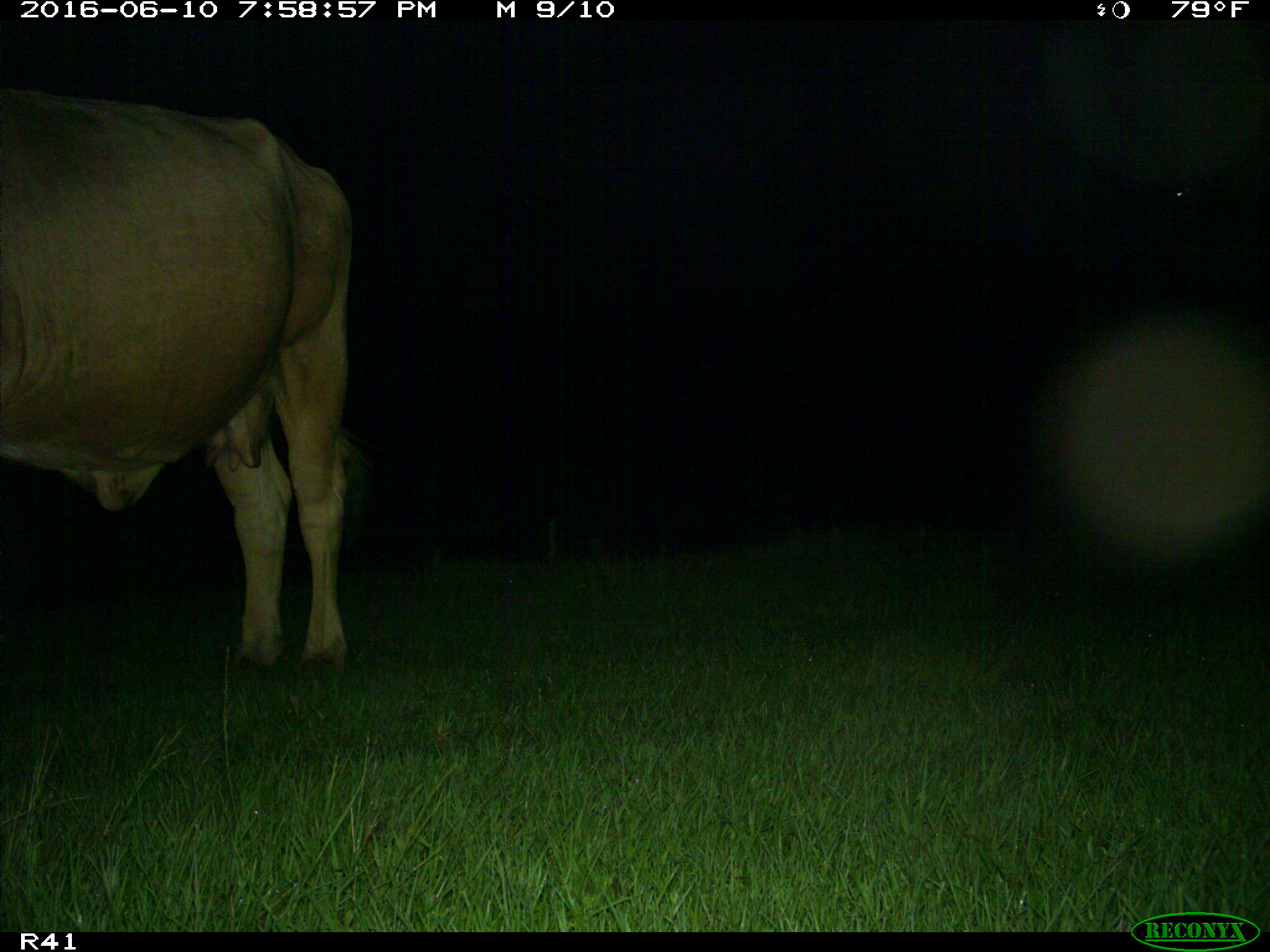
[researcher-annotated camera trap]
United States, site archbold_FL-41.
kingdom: Animalia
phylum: Chordata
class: Mammalia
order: Artiodactyla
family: Bovidae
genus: Bos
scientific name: Bos taurus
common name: domestic cow